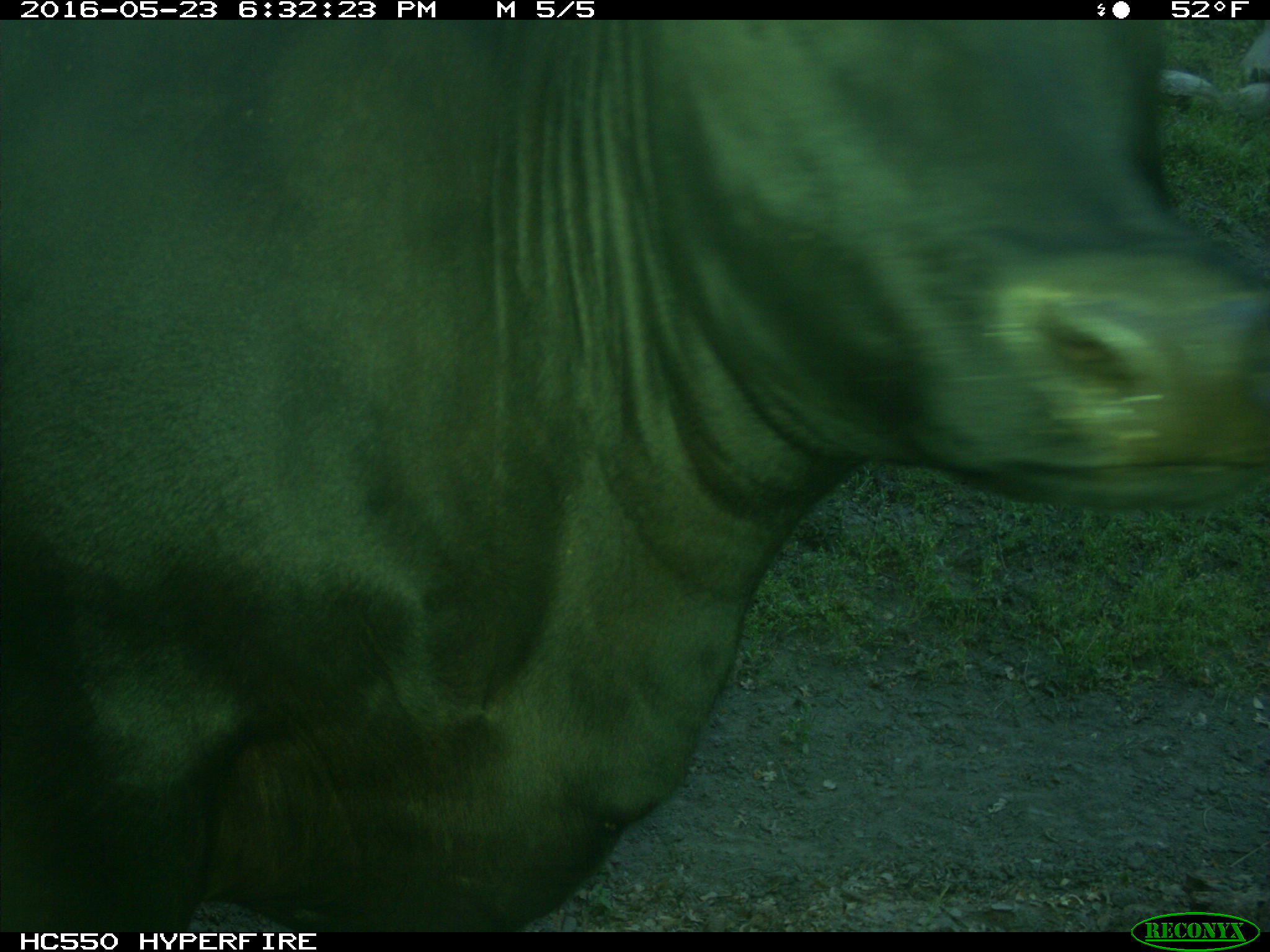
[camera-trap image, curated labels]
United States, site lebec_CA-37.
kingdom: Animalia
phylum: Chordata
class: Mammalia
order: Artiodactyla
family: Bovidae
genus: Bos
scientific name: Bos taurus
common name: domestic cow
Bos taurus (domestic cow).